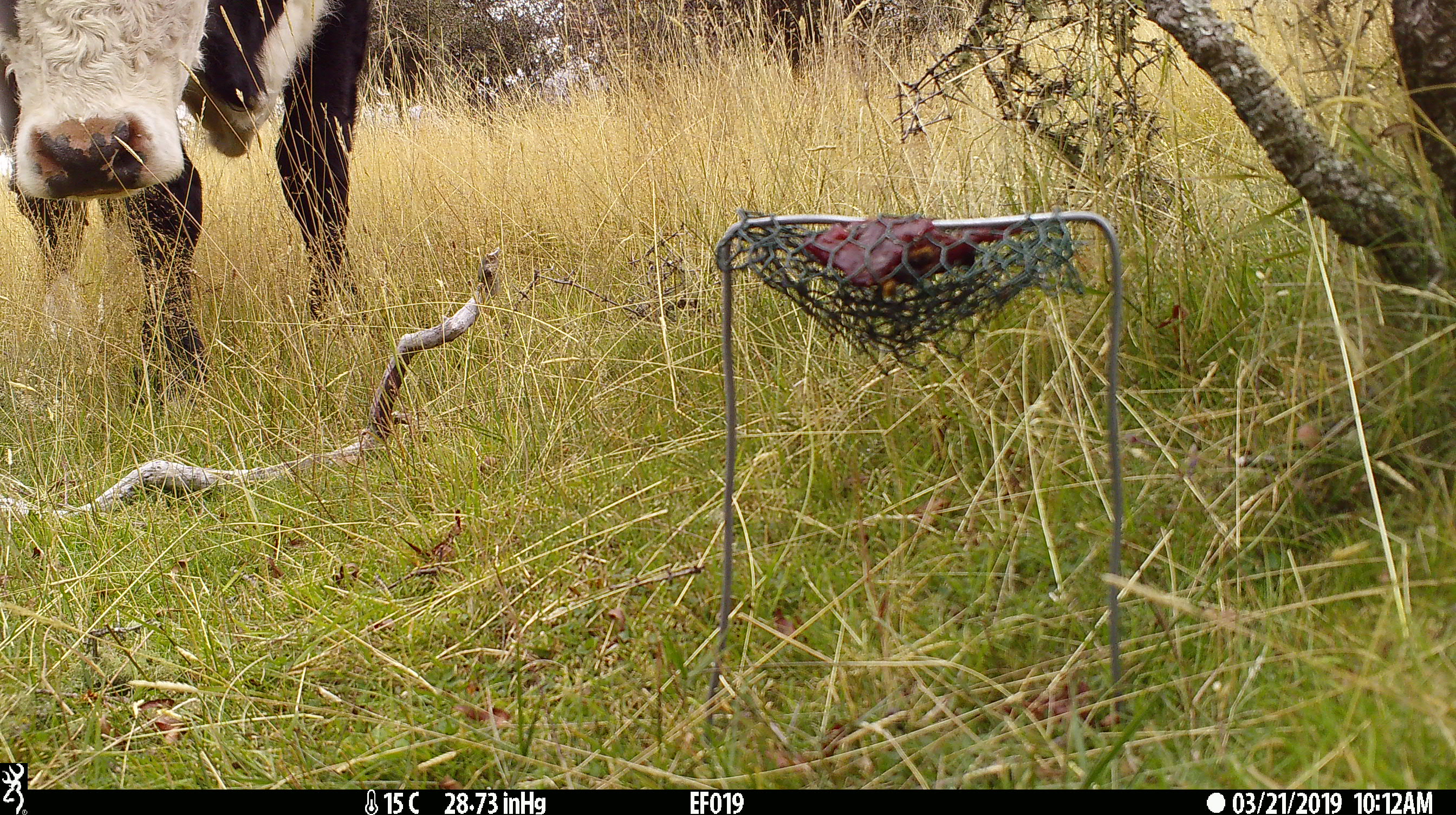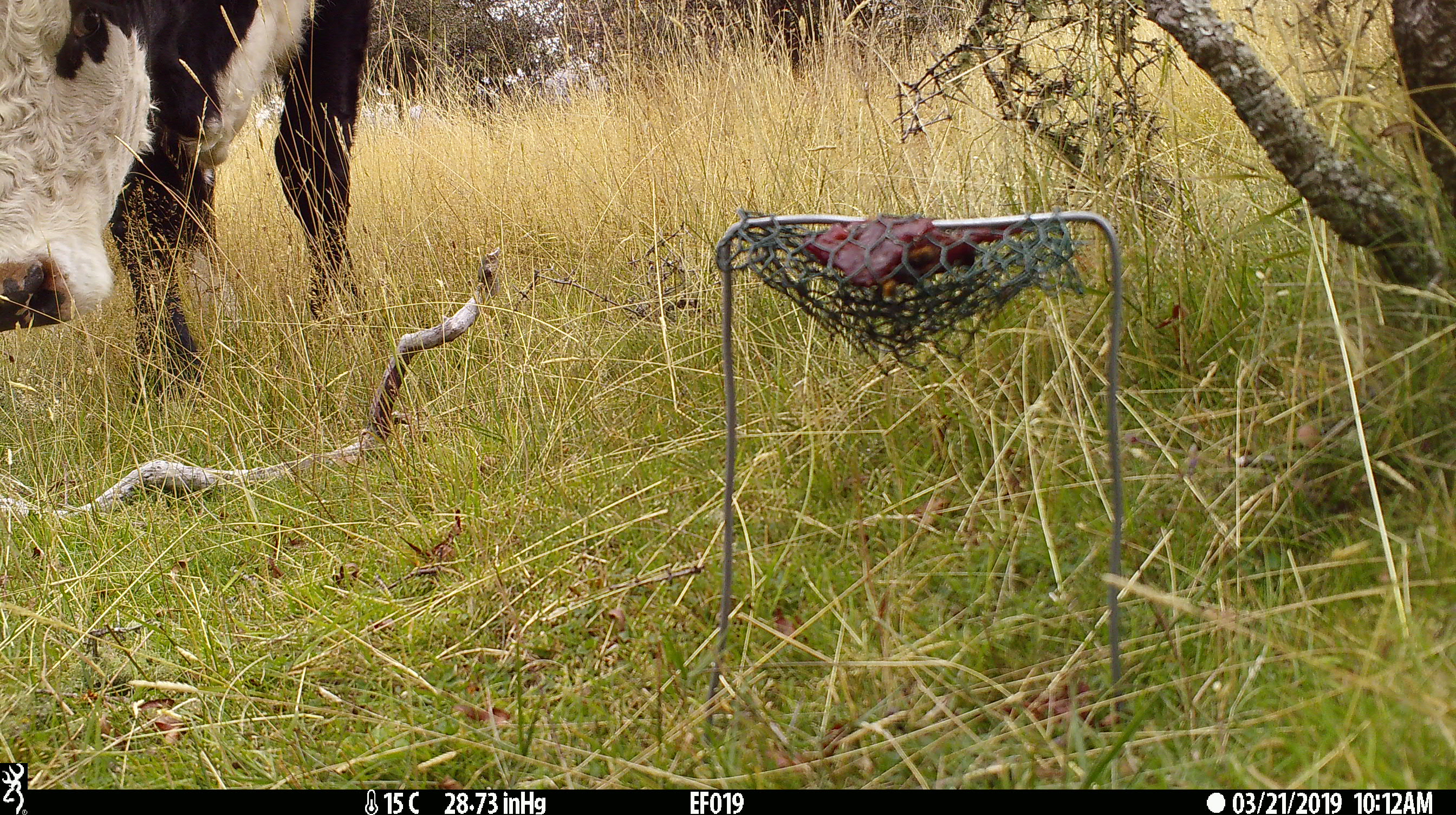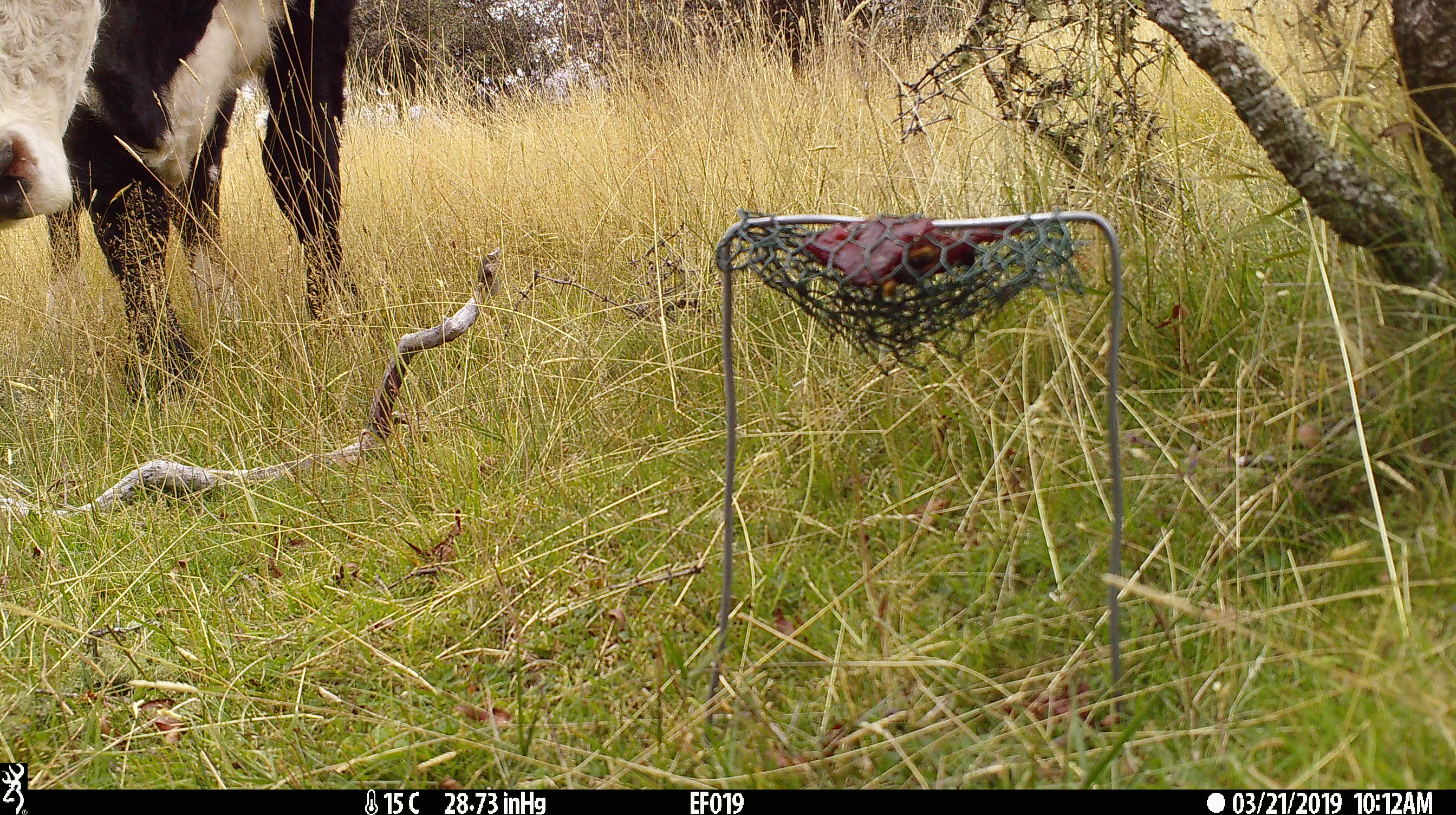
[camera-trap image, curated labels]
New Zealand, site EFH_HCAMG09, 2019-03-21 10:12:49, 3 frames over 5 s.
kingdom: Animalia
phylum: Chordata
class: Mammalia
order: Artiodactyla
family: Bovidae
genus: Bos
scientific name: Bos taurus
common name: domestic cow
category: cow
Cow (domestic cow) (Bos taurus).